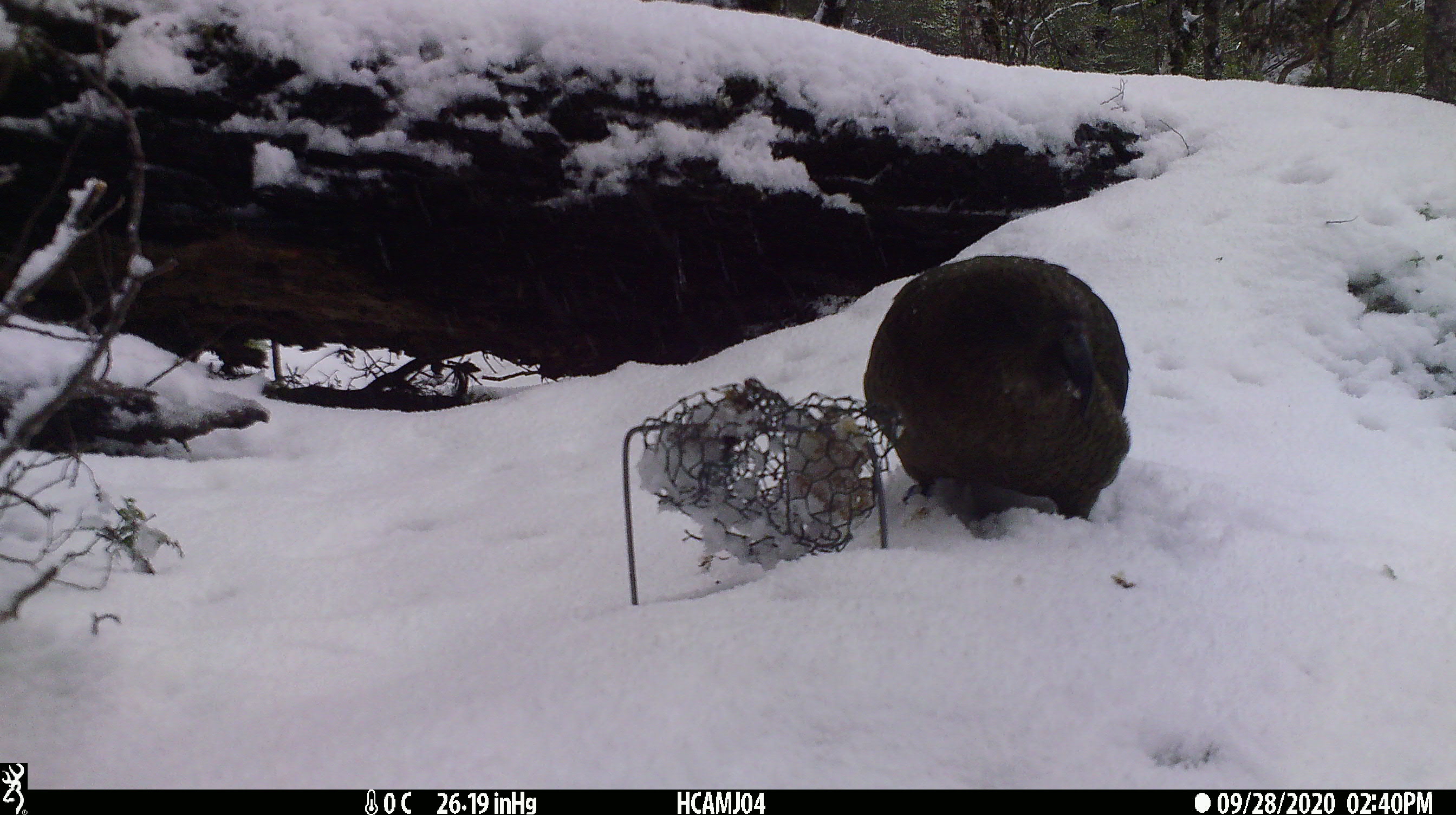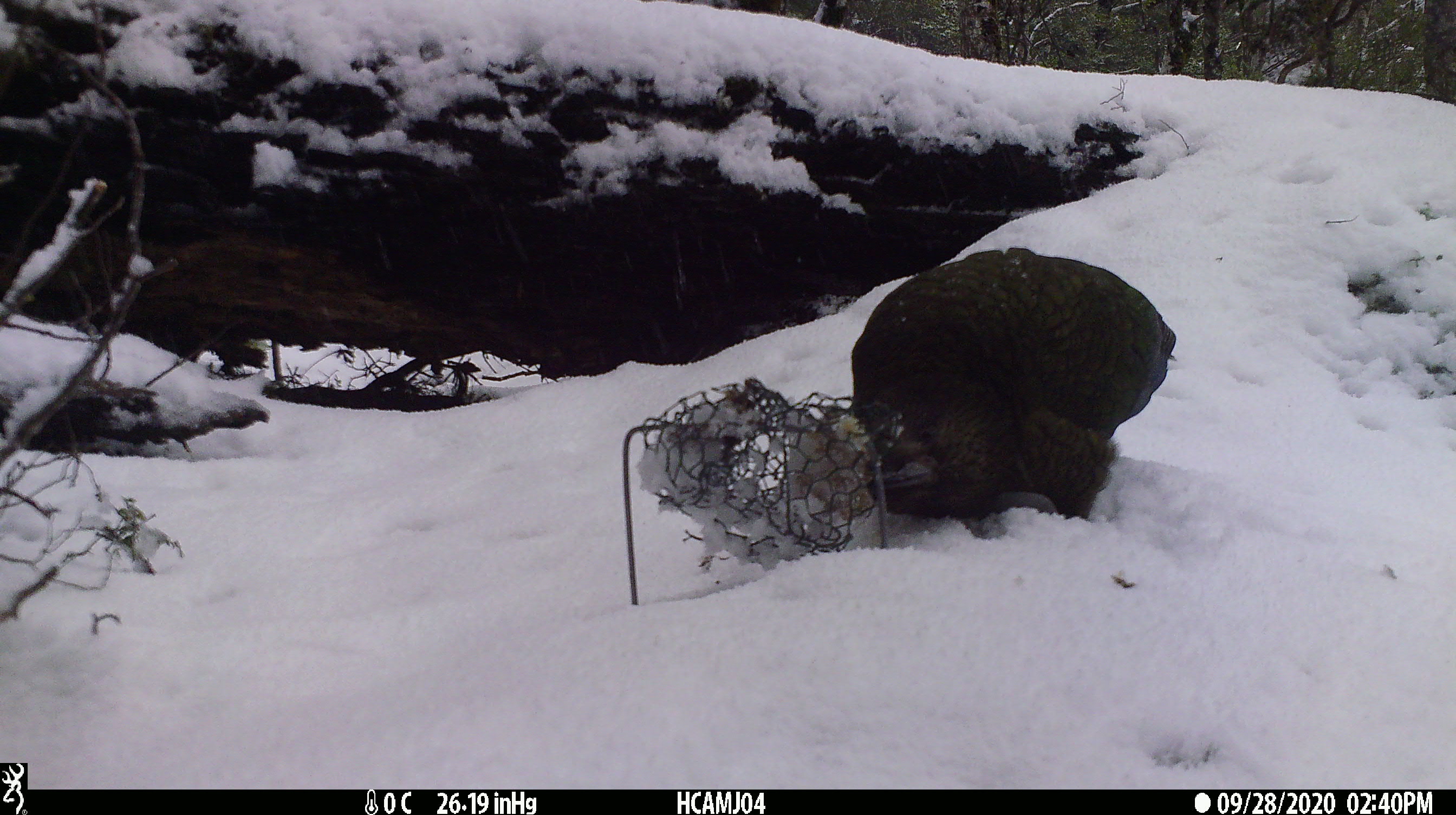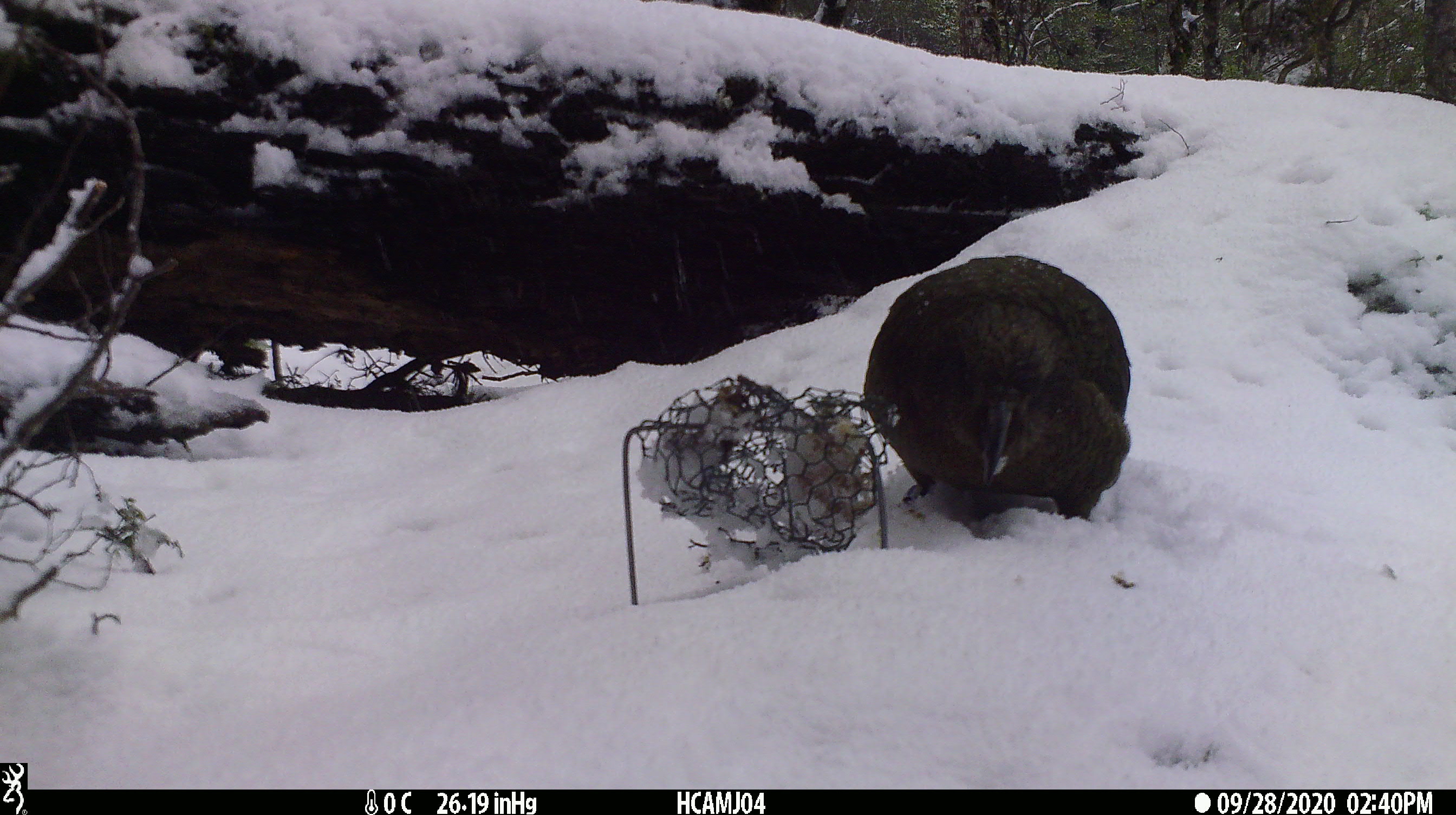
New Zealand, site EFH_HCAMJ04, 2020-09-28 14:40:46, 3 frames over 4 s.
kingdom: Animalia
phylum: Chordata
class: Aves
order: Psittaciformes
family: Strigopidae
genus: Nestor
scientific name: Nestor notabilis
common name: kea